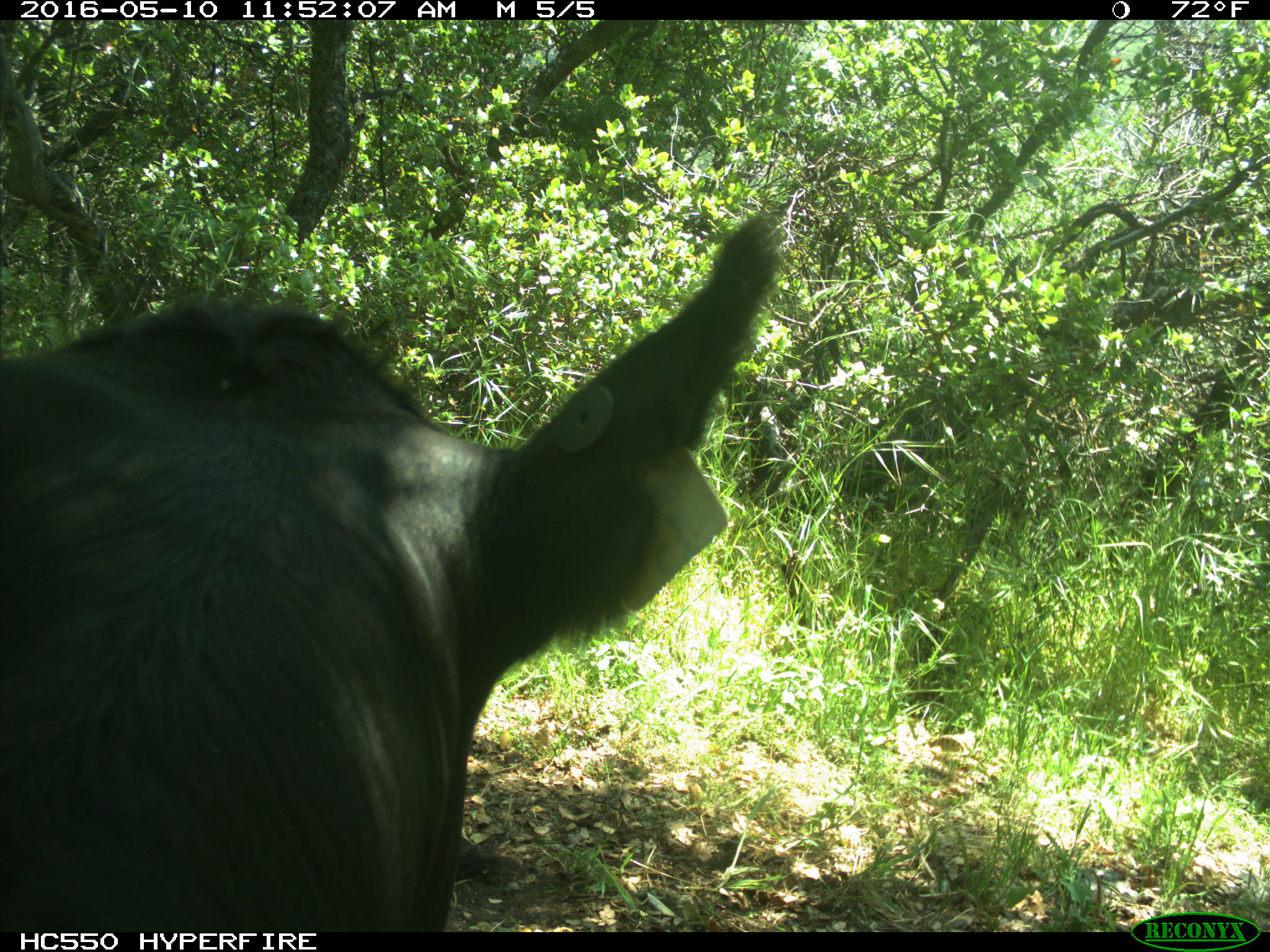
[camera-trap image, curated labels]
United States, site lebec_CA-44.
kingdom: Animalia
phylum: Chordata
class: Mammalia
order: Artiodactyla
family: Bovidae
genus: Bos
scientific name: Bos taurus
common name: domestic cow